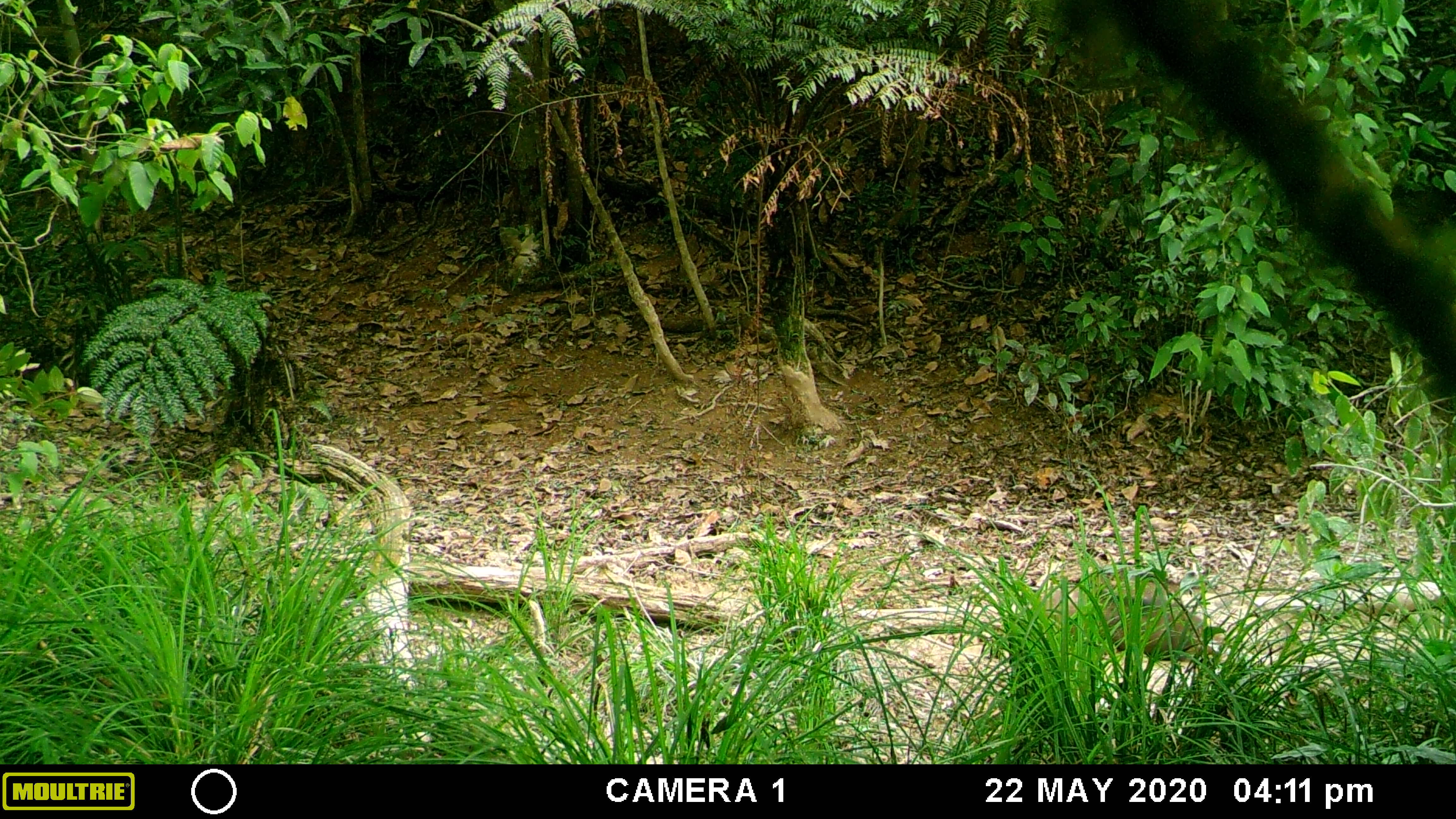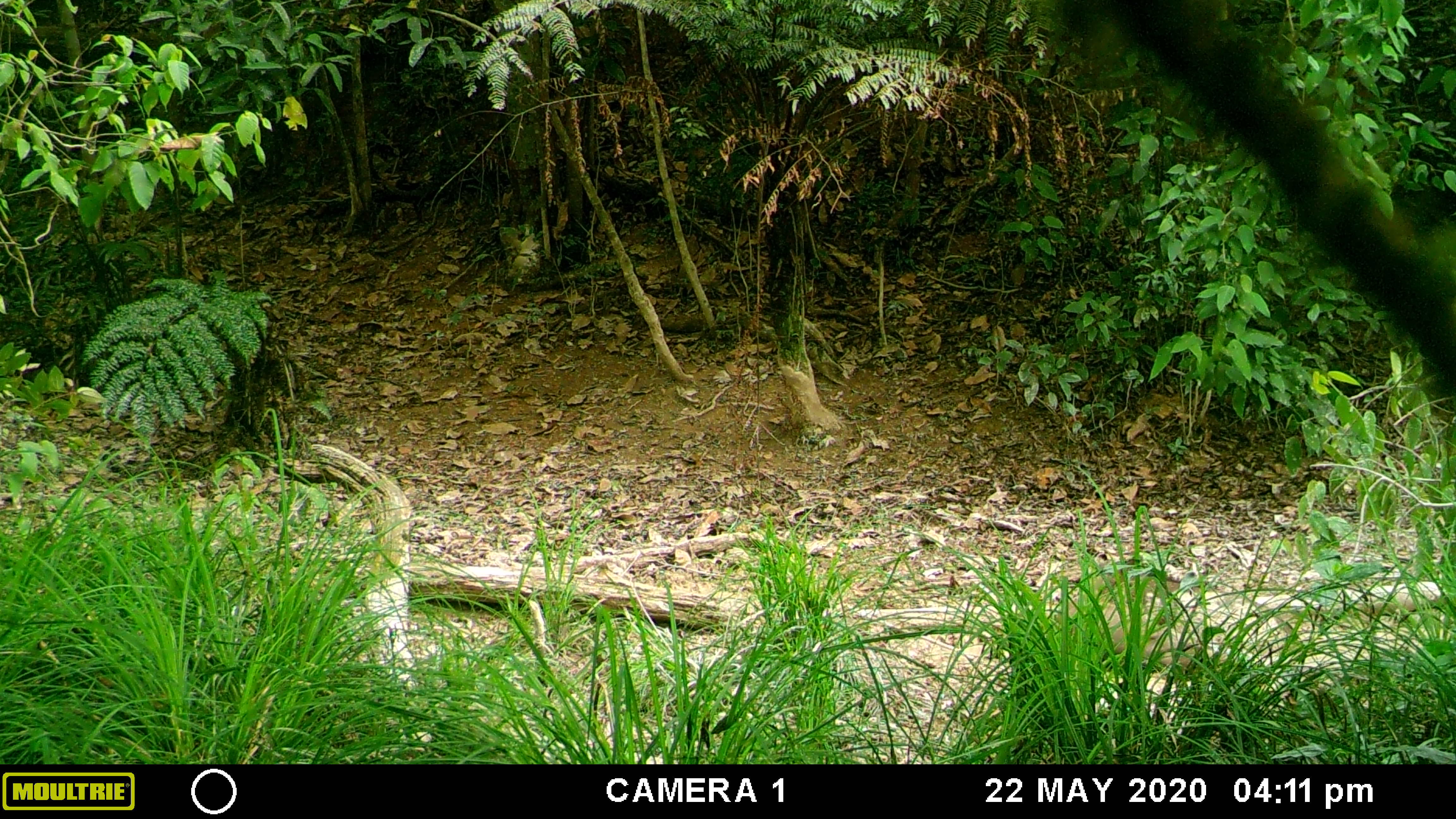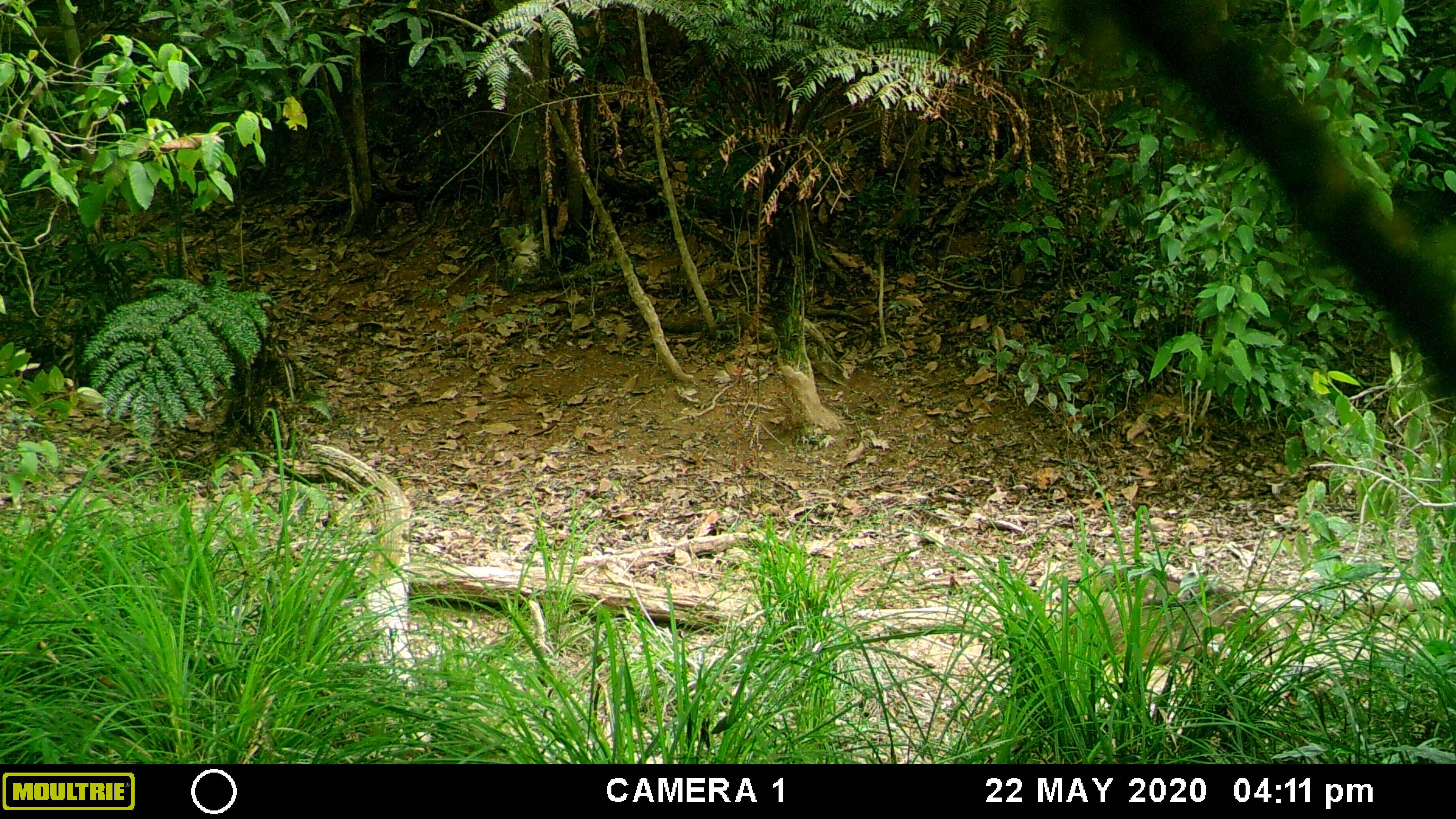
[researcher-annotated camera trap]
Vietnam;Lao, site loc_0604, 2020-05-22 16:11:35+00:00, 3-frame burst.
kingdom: Animalia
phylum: Chordata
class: Mammalia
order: Artiodactyla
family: Suidae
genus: Sus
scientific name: Sus scrofa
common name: eurasian wild pig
Eurasian wild pig (Sus scrofa). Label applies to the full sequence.